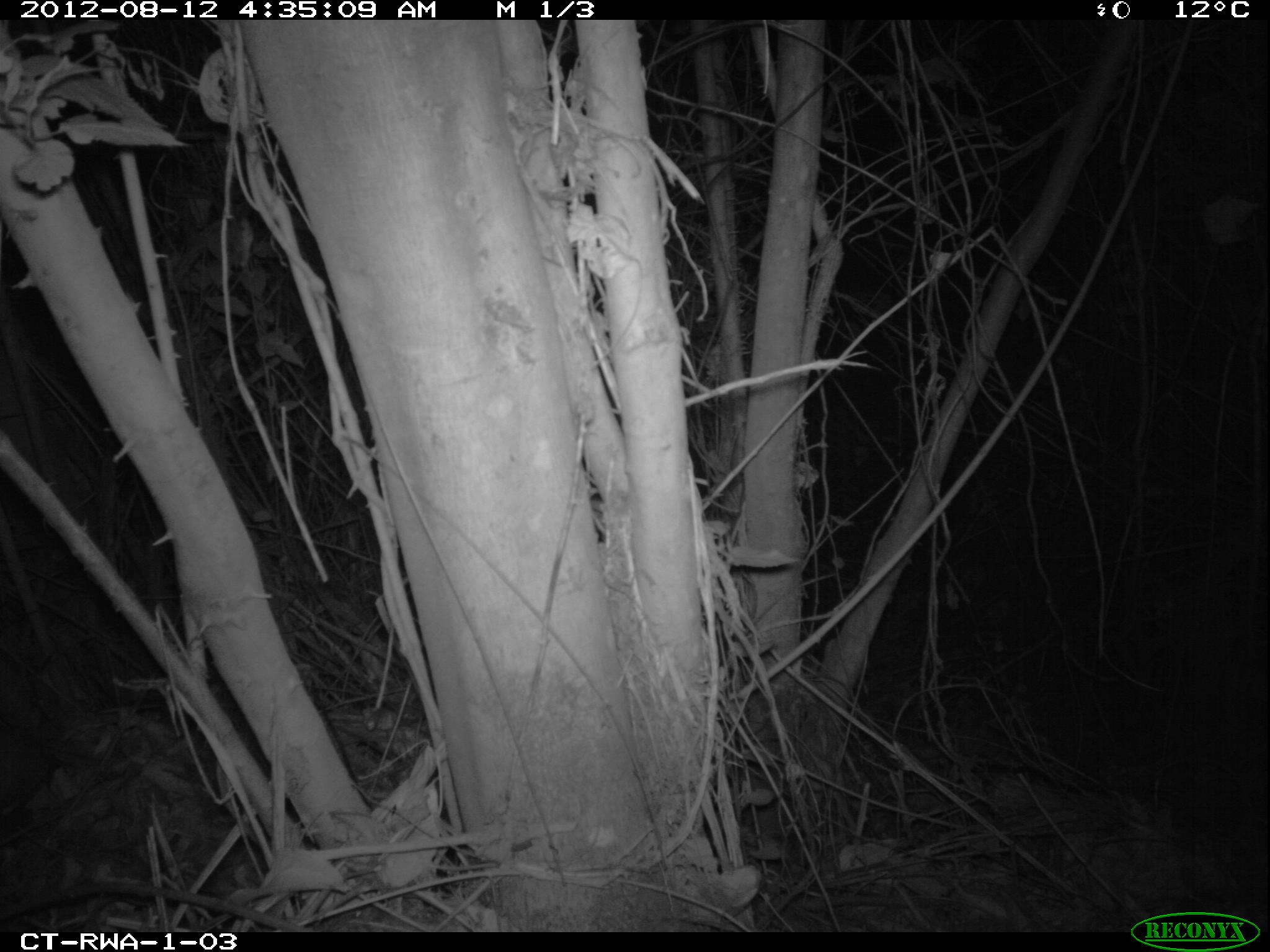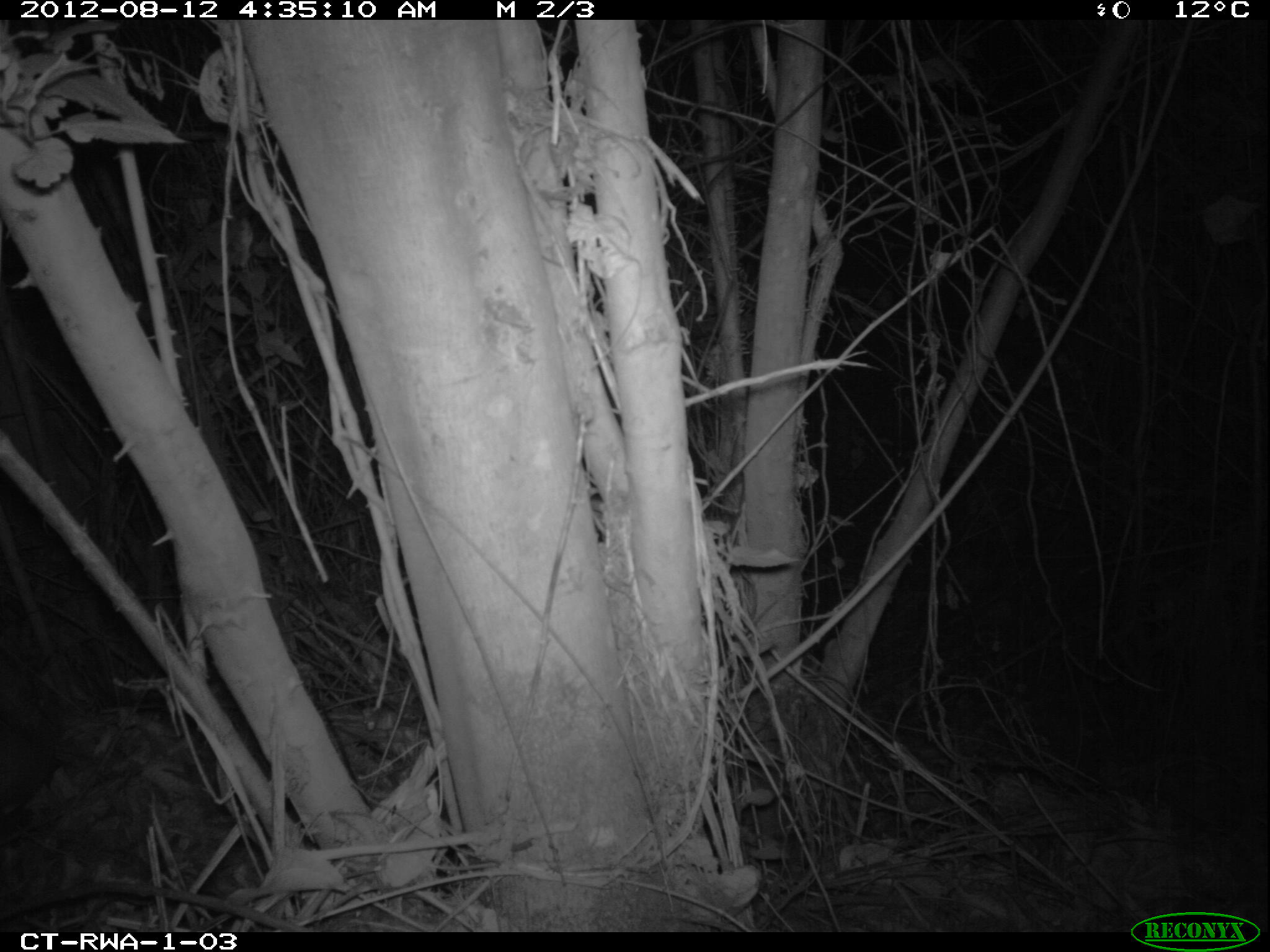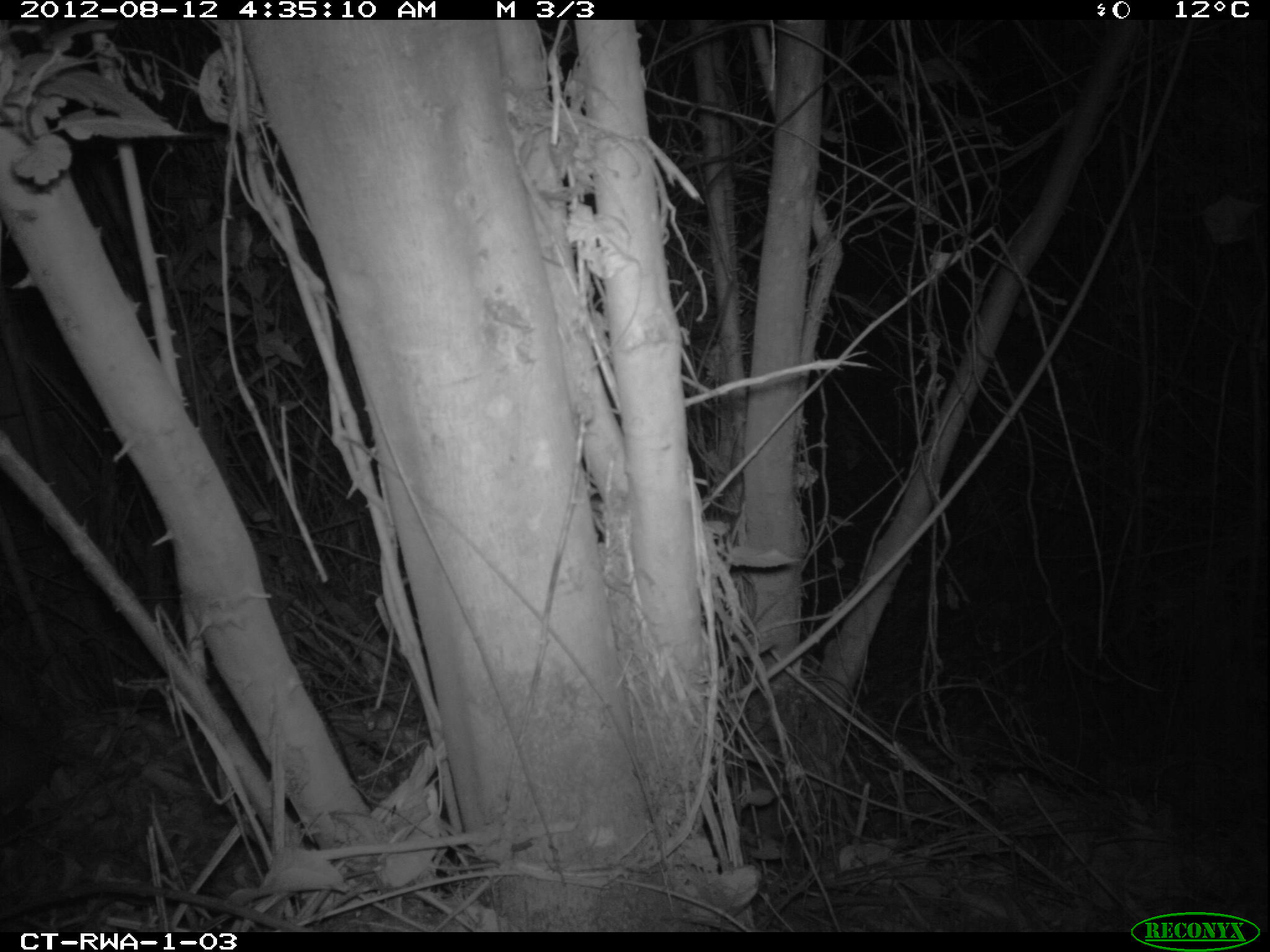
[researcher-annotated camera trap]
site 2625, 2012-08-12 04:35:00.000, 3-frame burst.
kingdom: Animalia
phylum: Chordata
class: Mammalia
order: Artiodactyla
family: Bovidae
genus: Cephalophus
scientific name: Cephalophus nigrifrons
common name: black-fronted duiker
Cephalophus nigrifrons (black-fronted duiker), count 1.